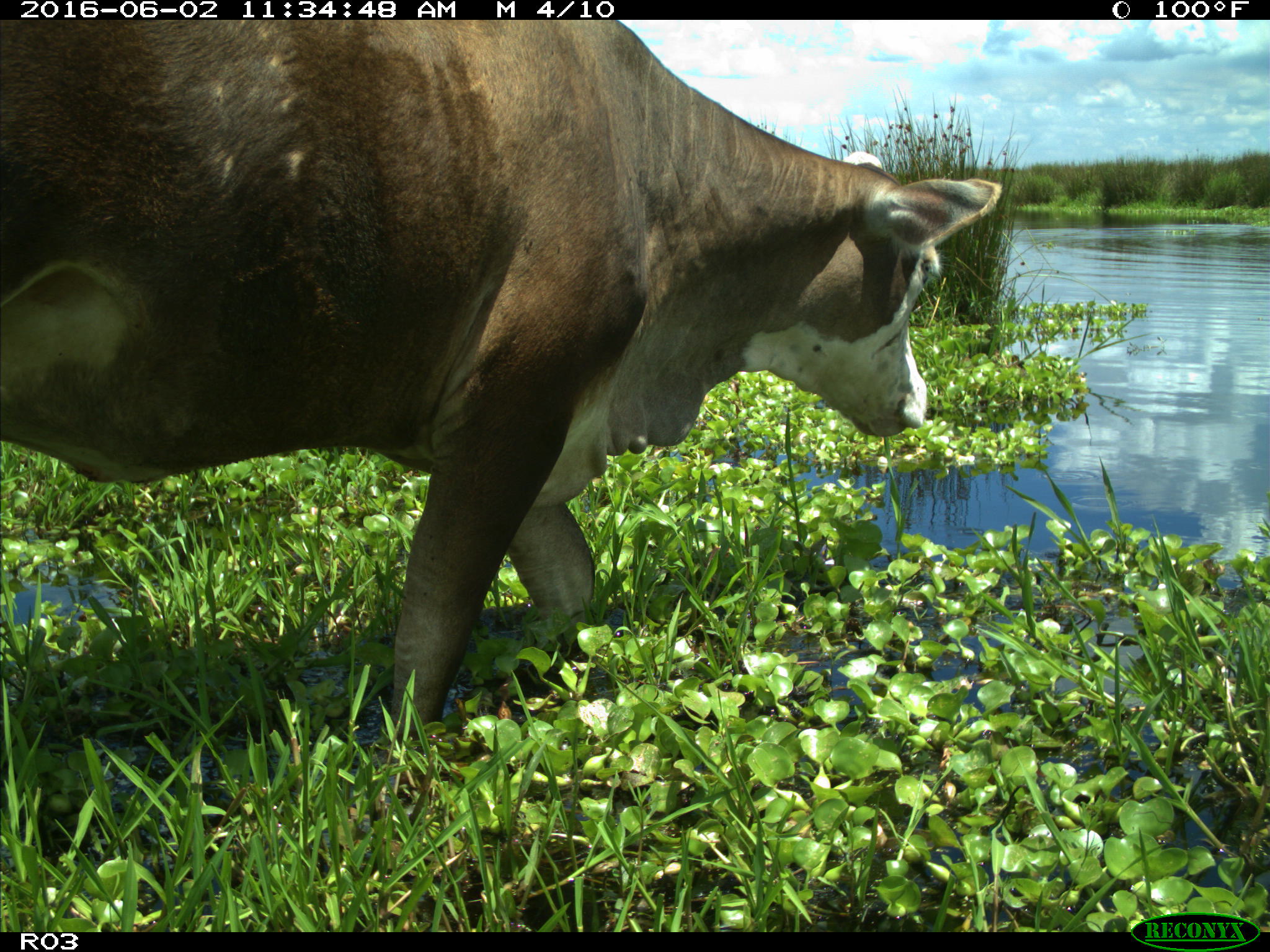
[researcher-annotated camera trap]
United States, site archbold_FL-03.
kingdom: Animalia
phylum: Chordata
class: Mammalia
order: Artiodactyla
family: Bovidae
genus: Bos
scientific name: Bos taurus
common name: domestic cow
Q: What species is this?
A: Bos taurus (domestic cow).